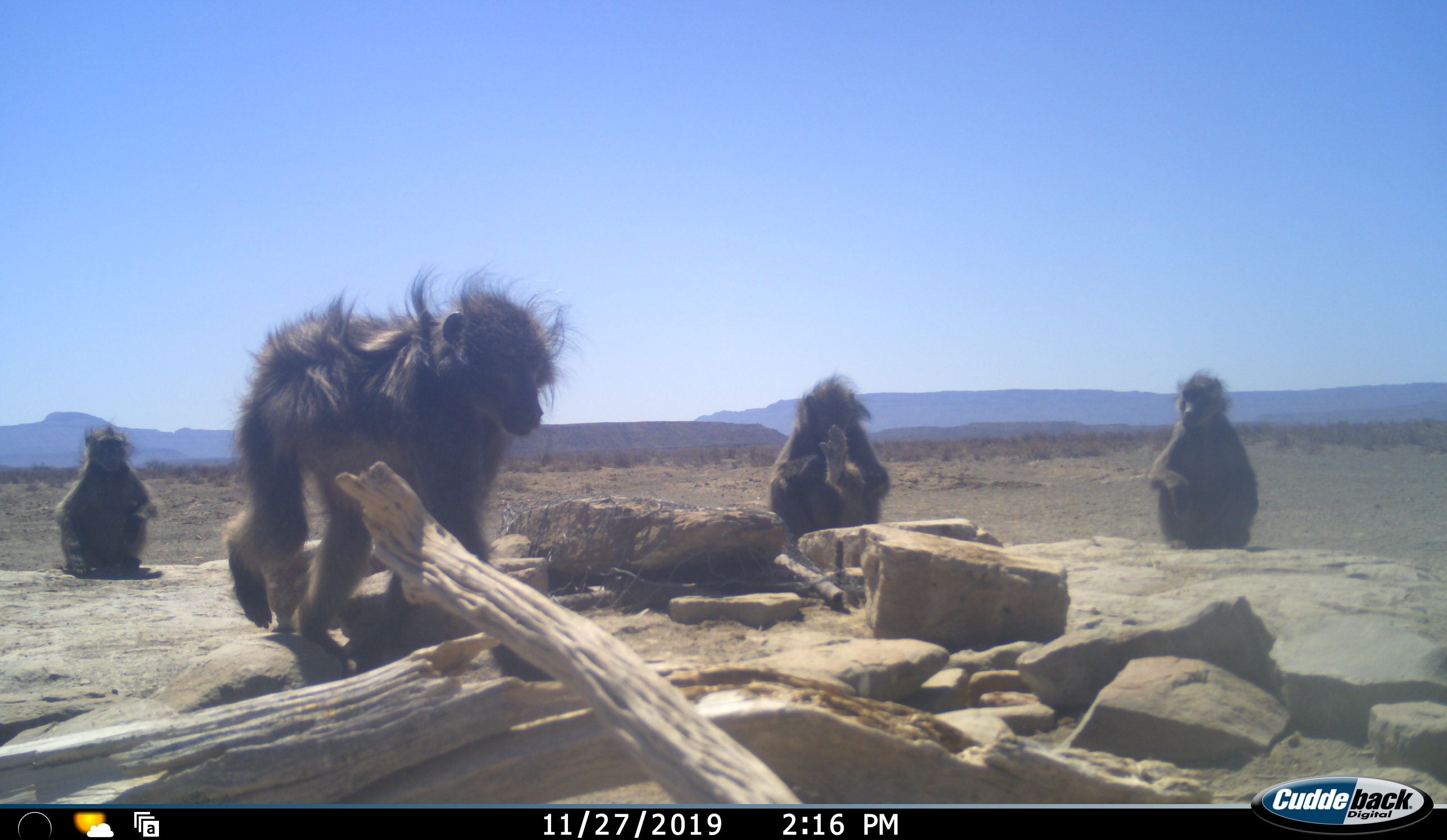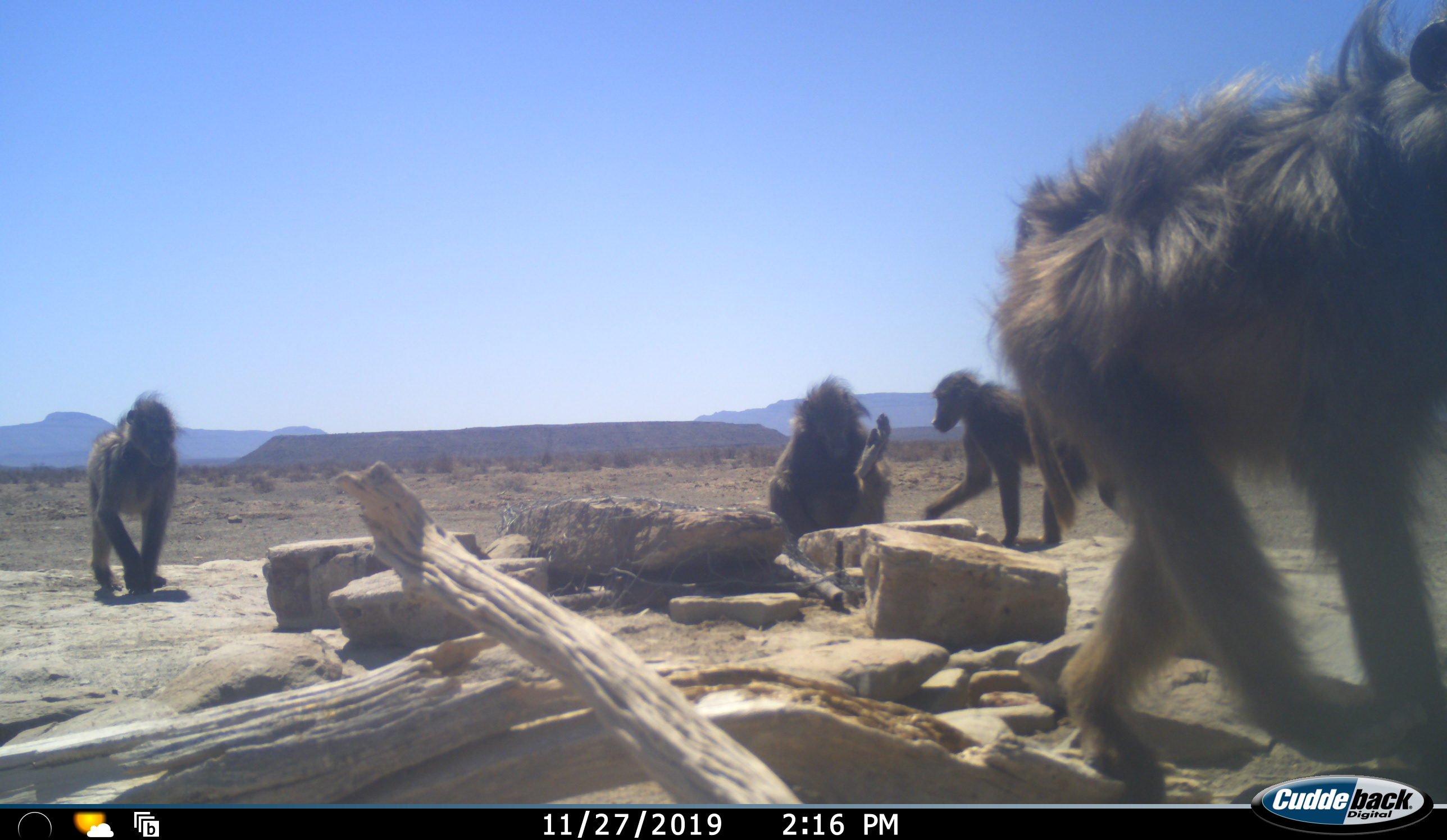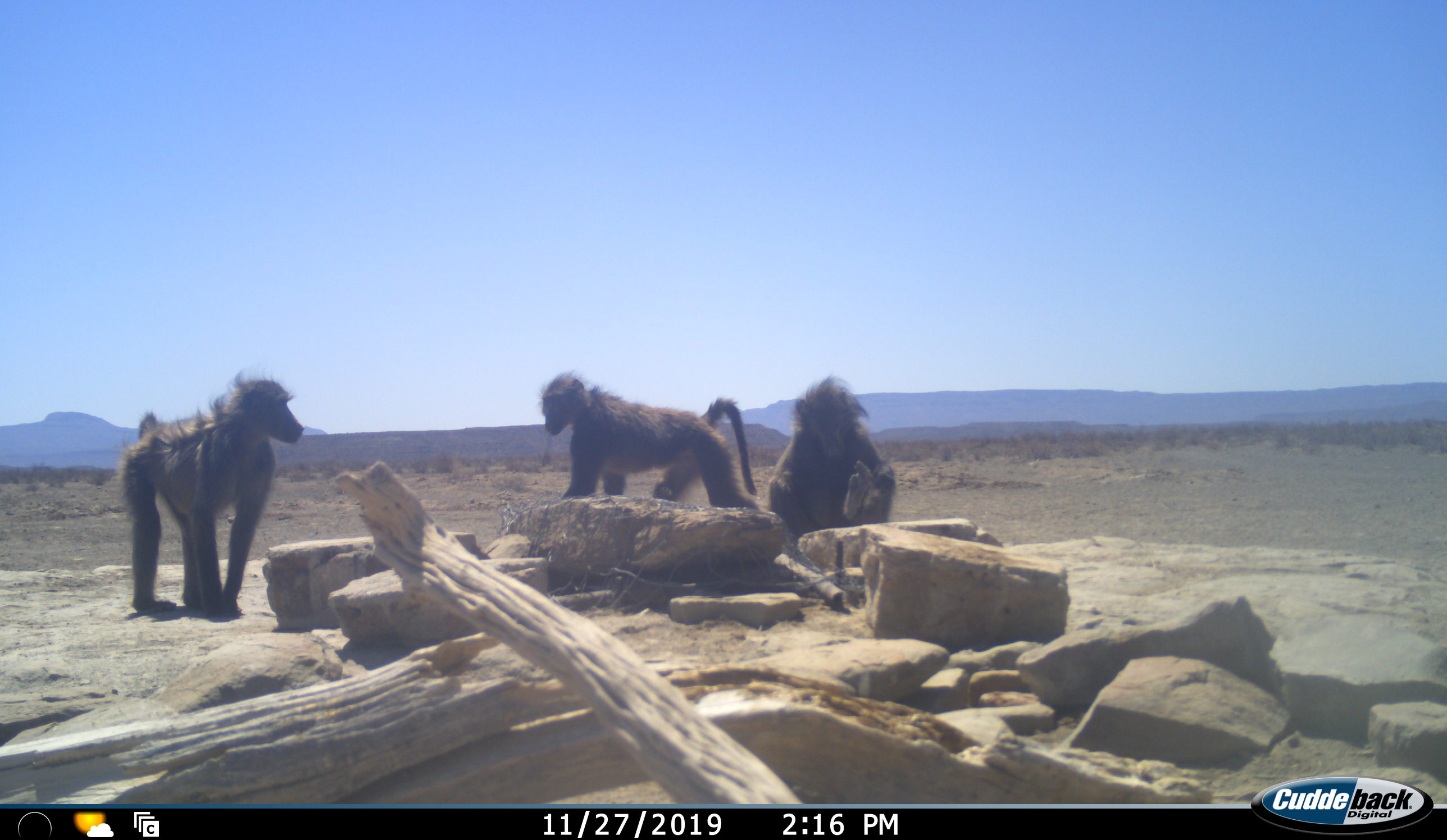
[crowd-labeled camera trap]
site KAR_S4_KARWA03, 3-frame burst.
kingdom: Animalia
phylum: Chordata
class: Mammalia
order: Primates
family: Cercopithecidae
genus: Papio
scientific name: Papio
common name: baboon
Baboon (Papio), count 4. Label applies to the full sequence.